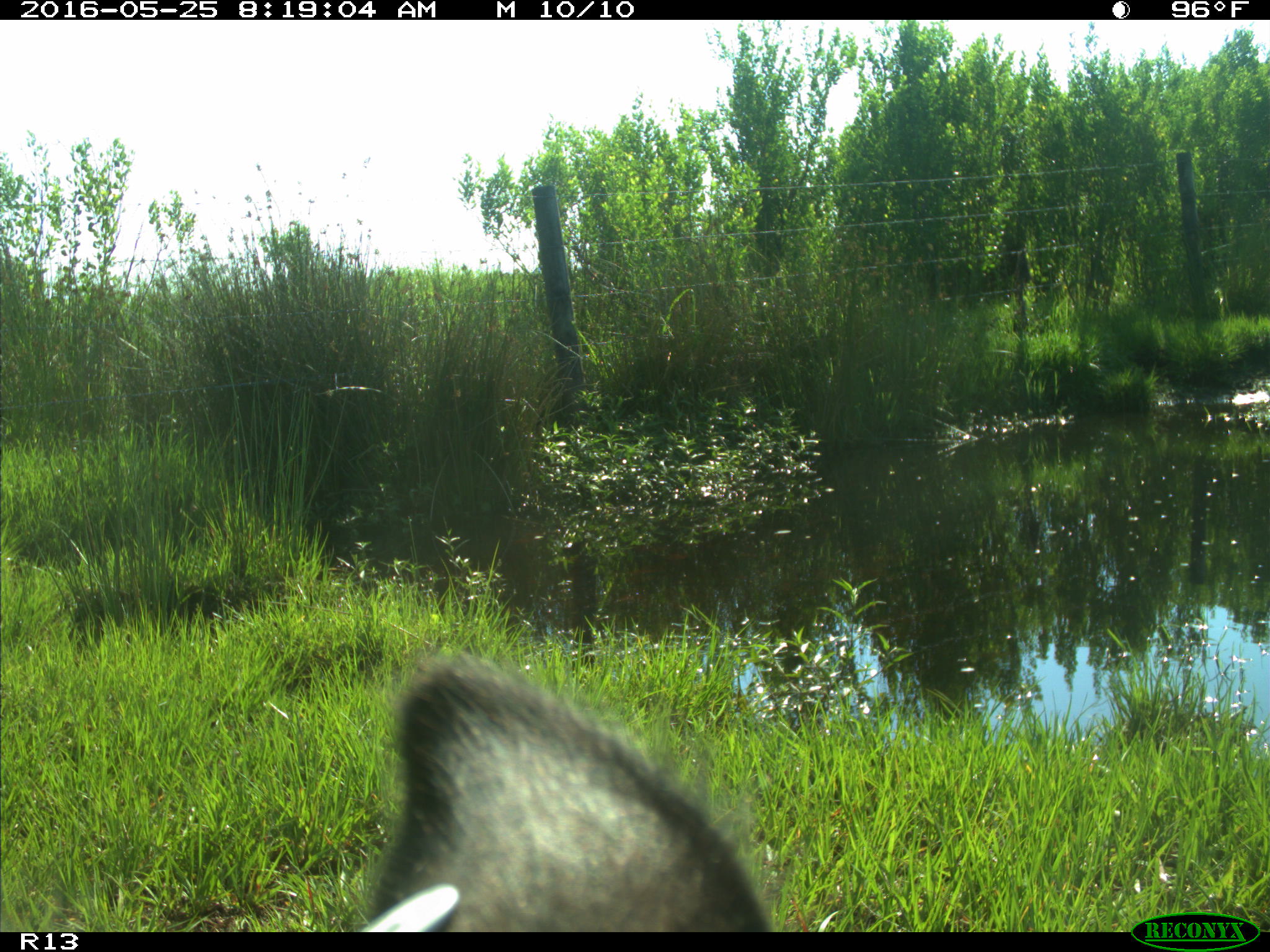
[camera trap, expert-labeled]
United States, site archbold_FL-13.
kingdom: Animalia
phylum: Chordata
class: Mammalia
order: Artiodactyla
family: Bovidae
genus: Bos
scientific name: Bos taurus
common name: domestic cow